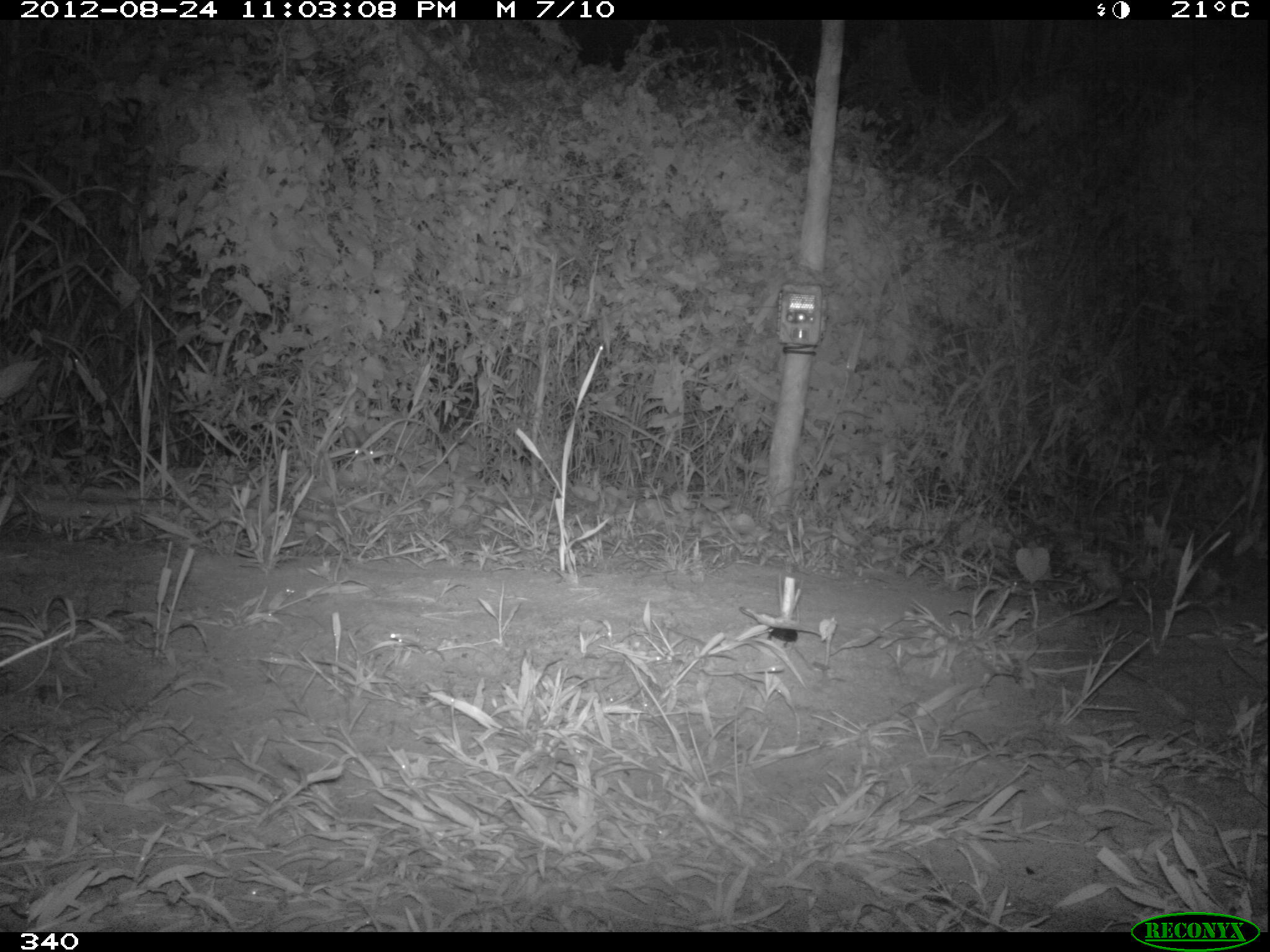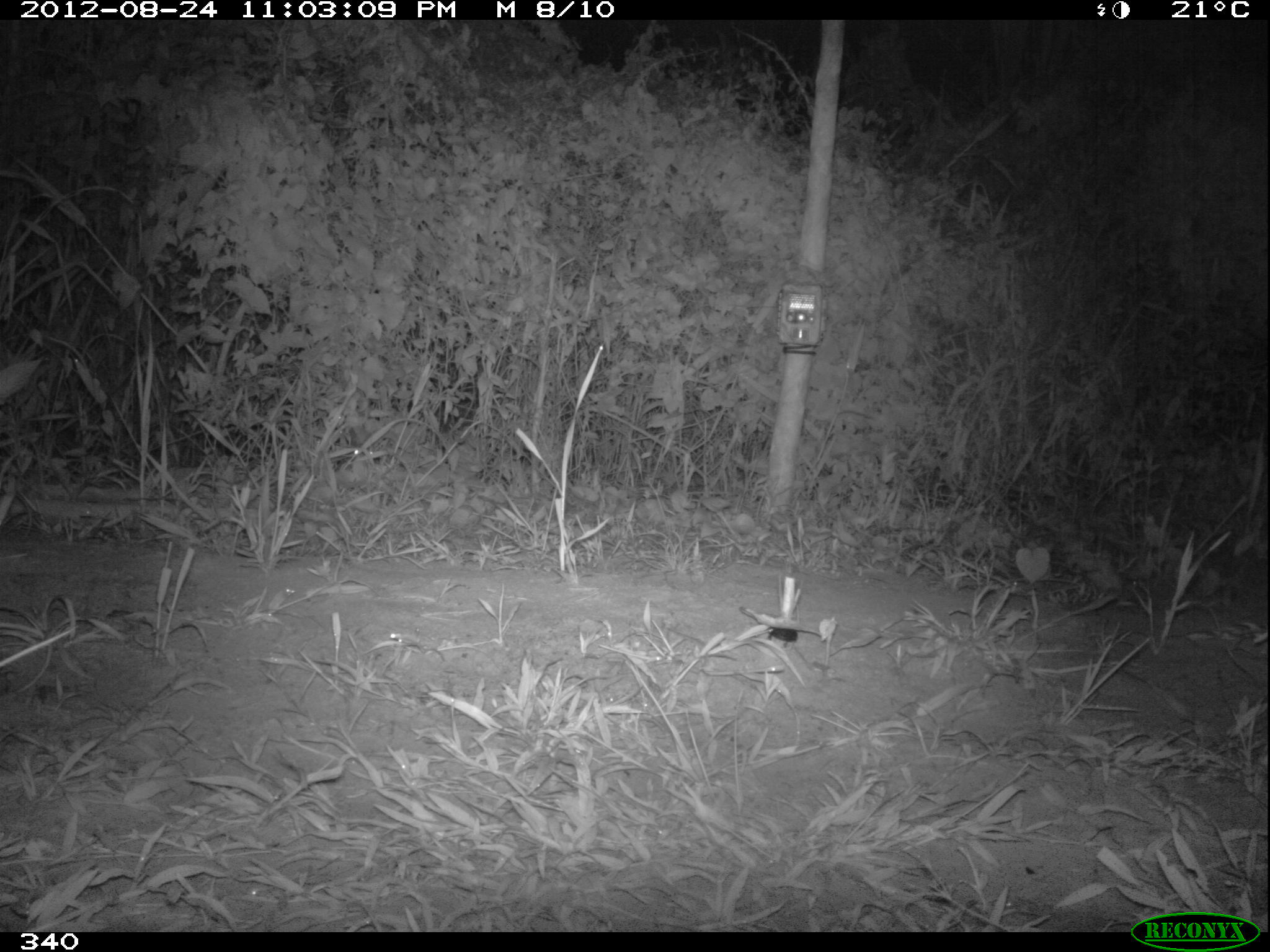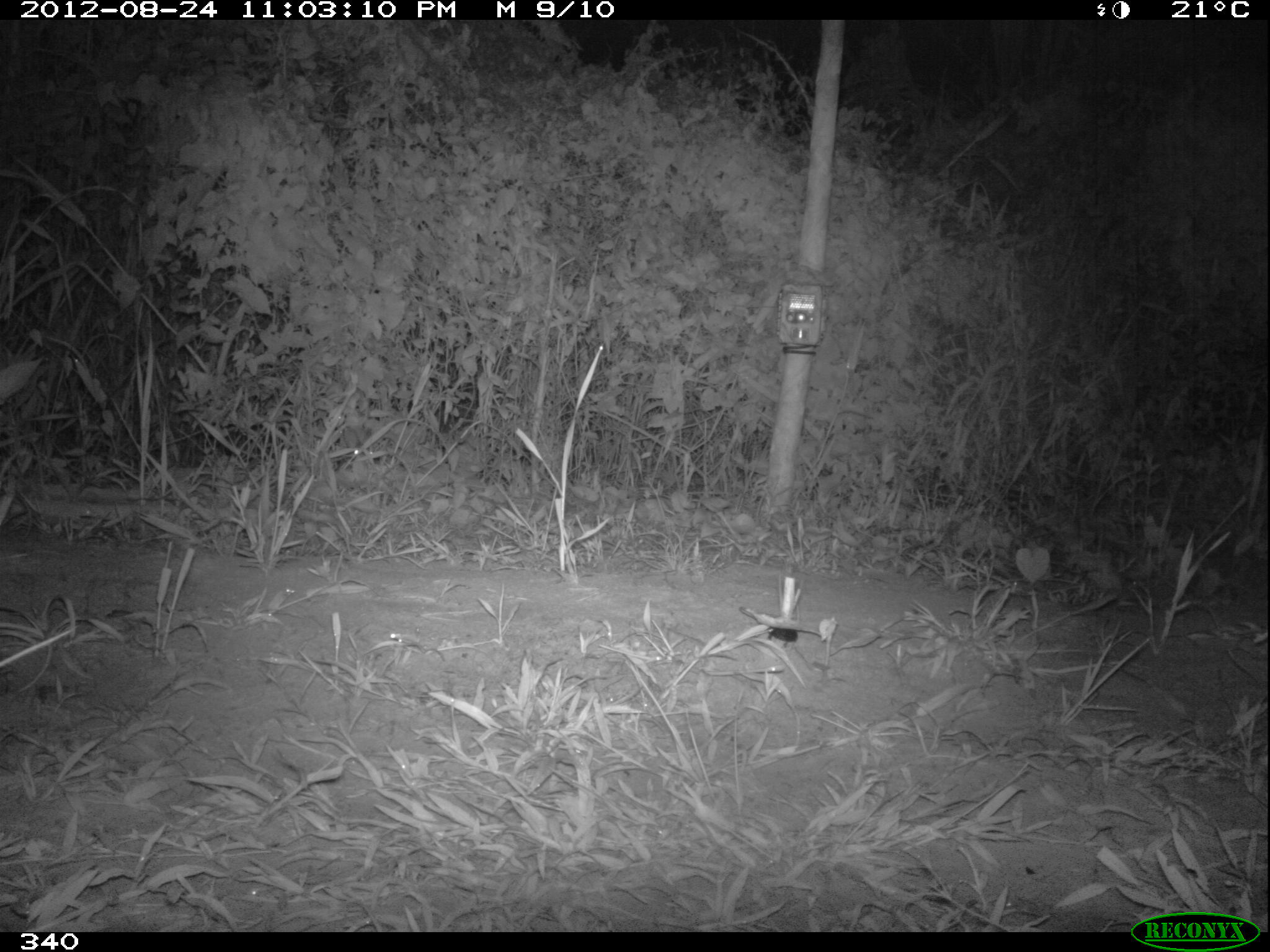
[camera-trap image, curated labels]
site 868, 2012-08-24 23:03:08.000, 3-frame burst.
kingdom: Animalia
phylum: Chordata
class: Mammalia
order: Lagomorpha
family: Leporidae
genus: Sylvilagus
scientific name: Sylvilagus brasiliensis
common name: tapeti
Sylvilagus brasiliensis (tapeti).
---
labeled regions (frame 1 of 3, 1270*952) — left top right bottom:
sylvilagus brasiliensis: 340 425 375 470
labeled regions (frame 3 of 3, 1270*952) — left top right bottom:
sylvilagus brasiliensis: 335 425 375 472